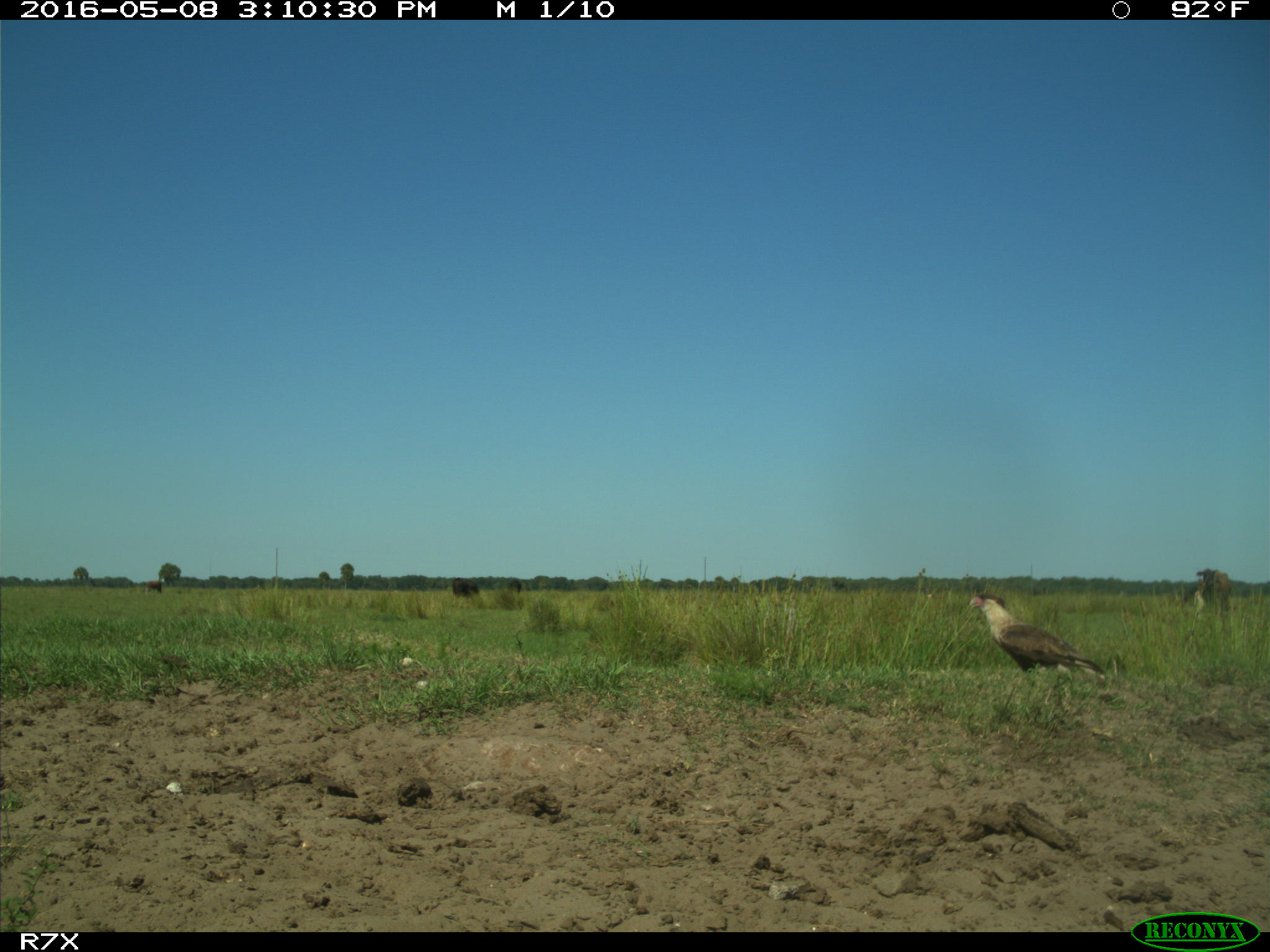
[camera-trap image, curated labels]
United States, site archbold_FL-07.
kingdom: Animalia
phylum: Chordata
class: Mammalia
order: Artiodactyla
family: Bovidae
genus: Bos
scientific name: Bos taurus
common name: domestic cow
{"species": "Bos taurus (domestic cow)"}